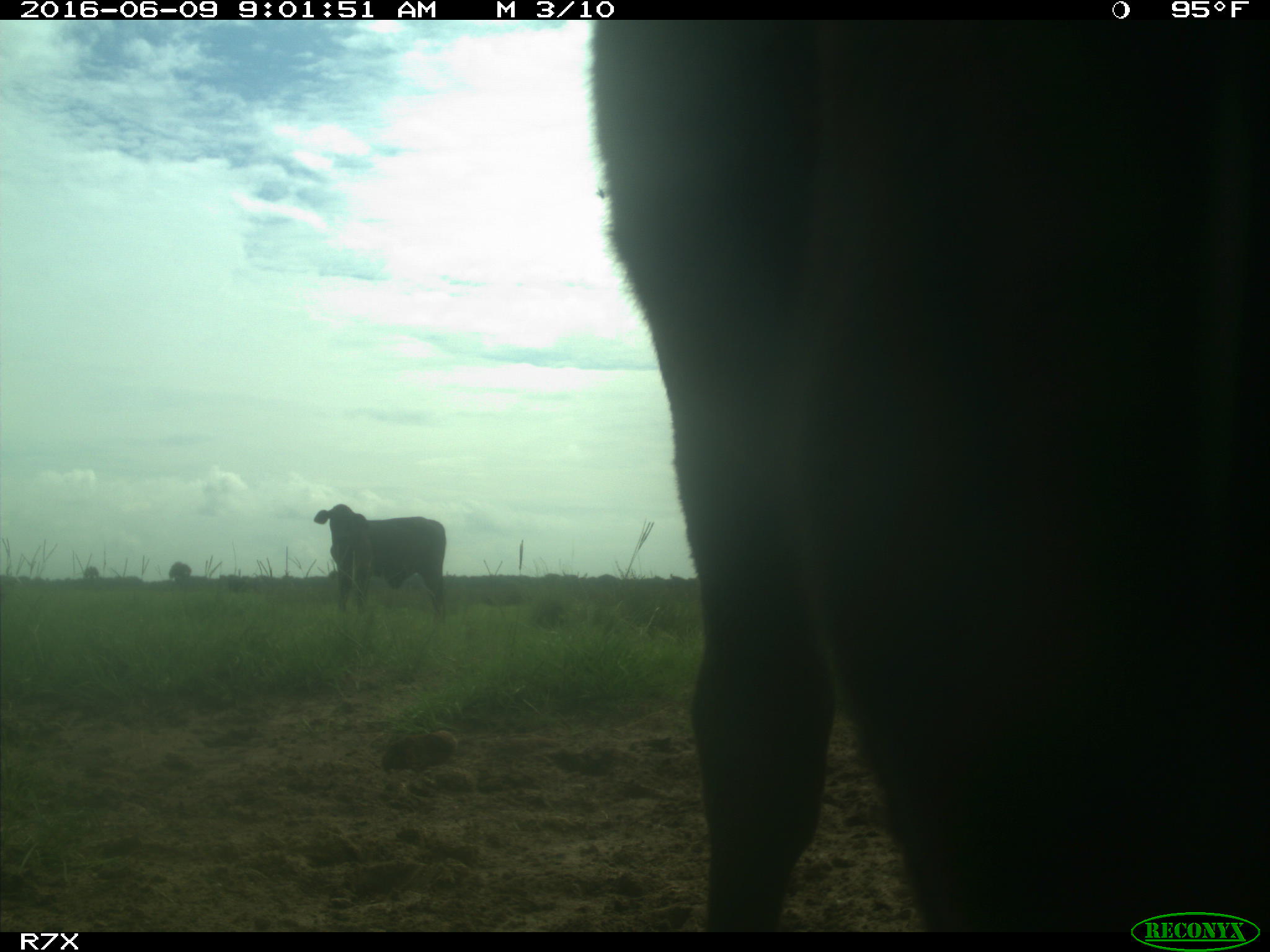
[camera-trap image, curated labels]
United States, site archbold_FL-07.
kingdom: Animalia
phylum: Chordata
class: Mammalia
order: Artiodactyla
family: Bovidae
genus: Bos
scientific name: Bos taurus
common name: domestic cow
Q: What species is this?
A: Bos taurus (domestic cow).